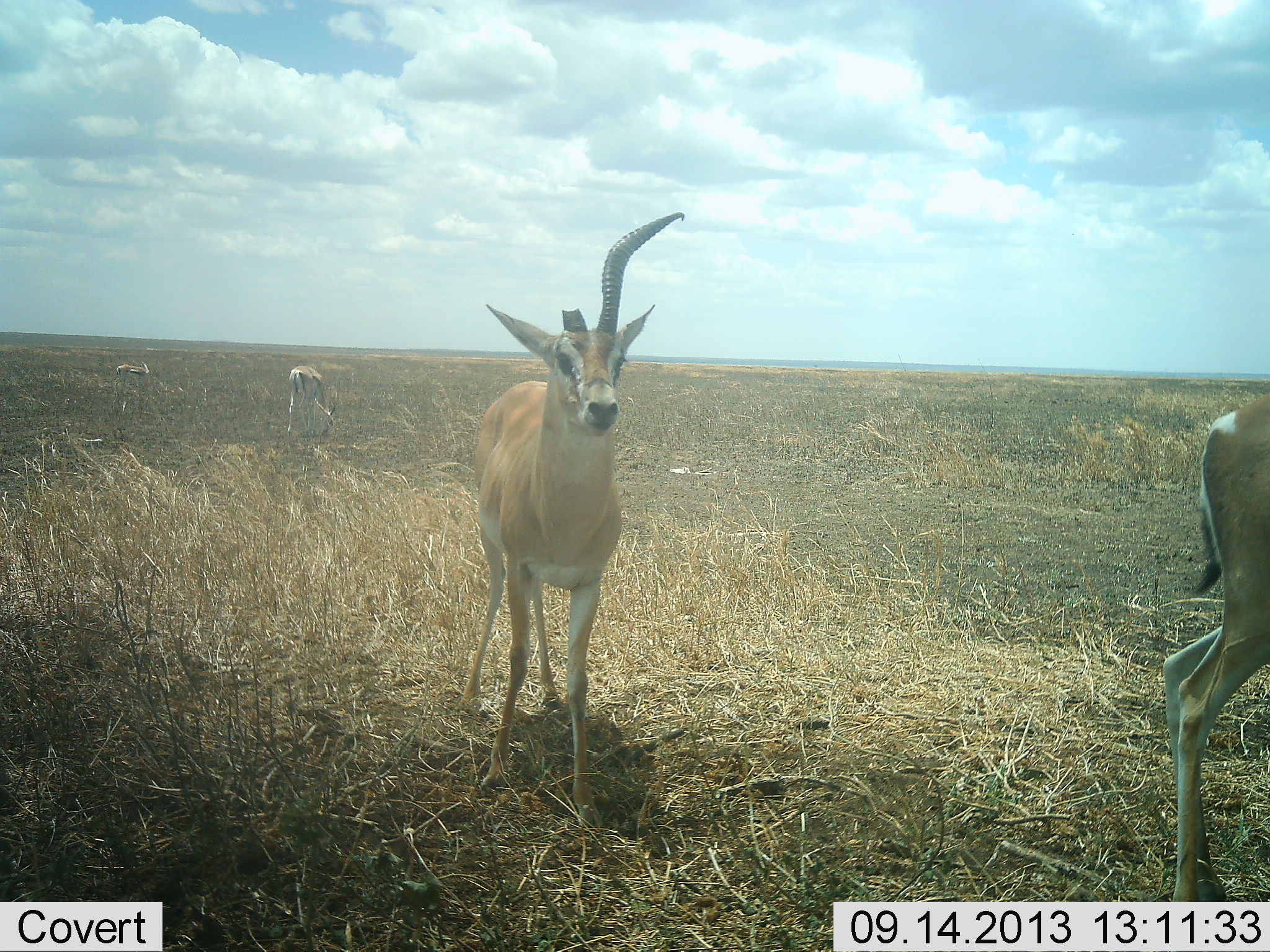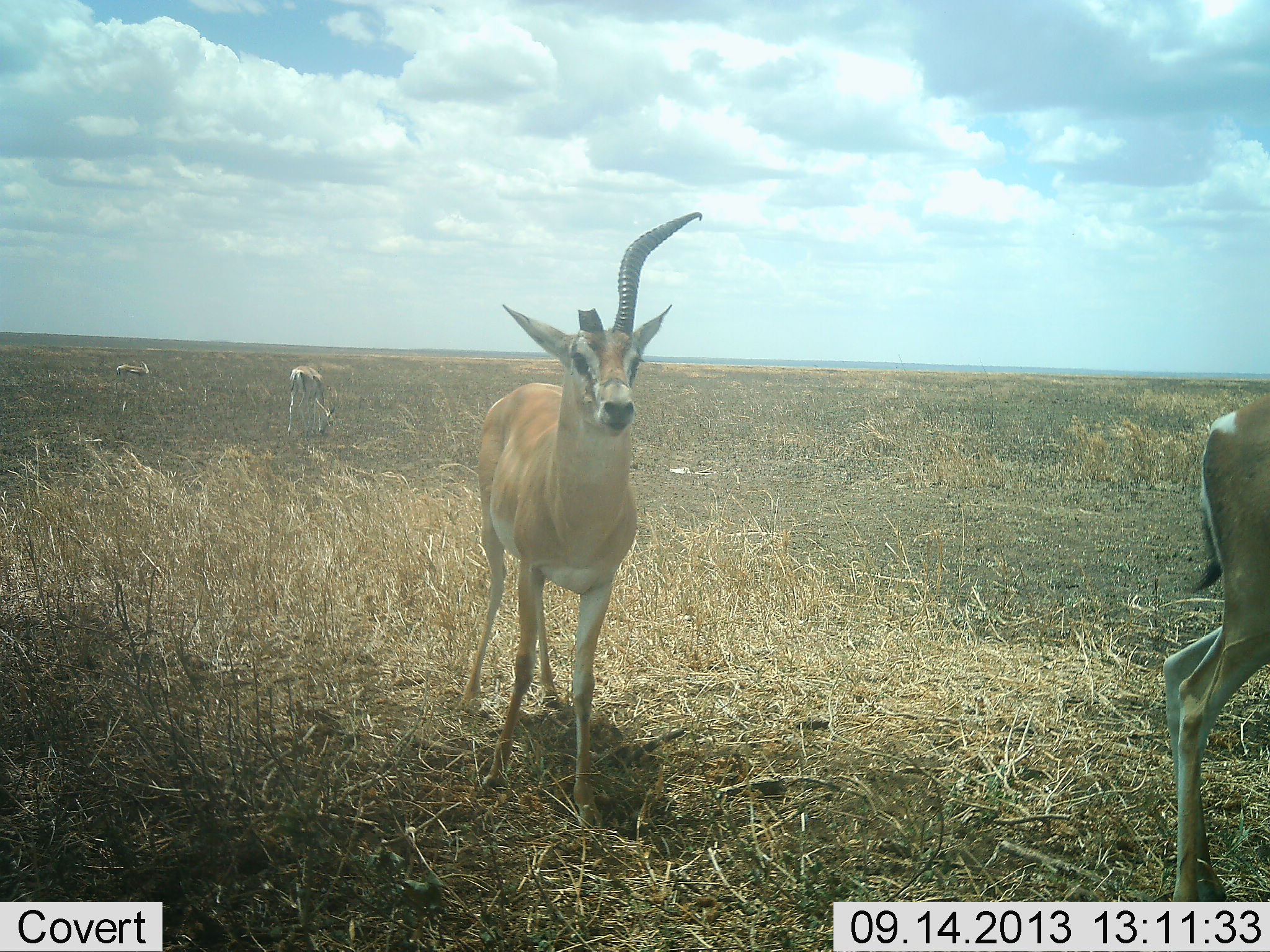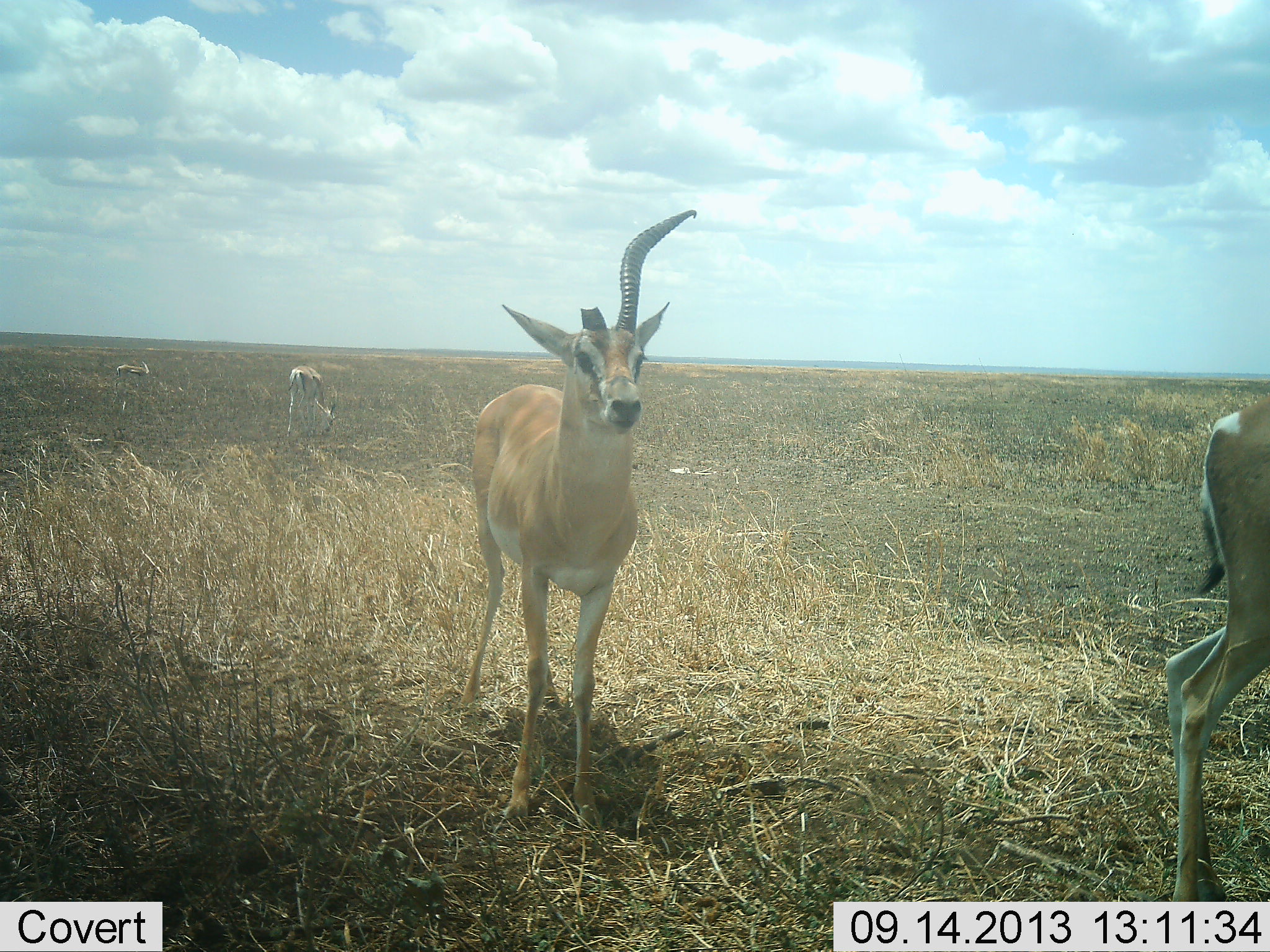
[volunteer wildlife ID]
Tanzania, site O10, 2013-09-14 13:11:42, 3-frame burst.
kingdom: Animalia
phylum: Chordata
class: Mammalia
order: Artiodactyla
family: Bovidae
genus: Nanger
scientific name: Nanger granti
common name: grant's gazelle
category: gazellegrants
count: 4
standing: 100%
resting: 0%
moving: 9%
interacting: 0%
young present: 9%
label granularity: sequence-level